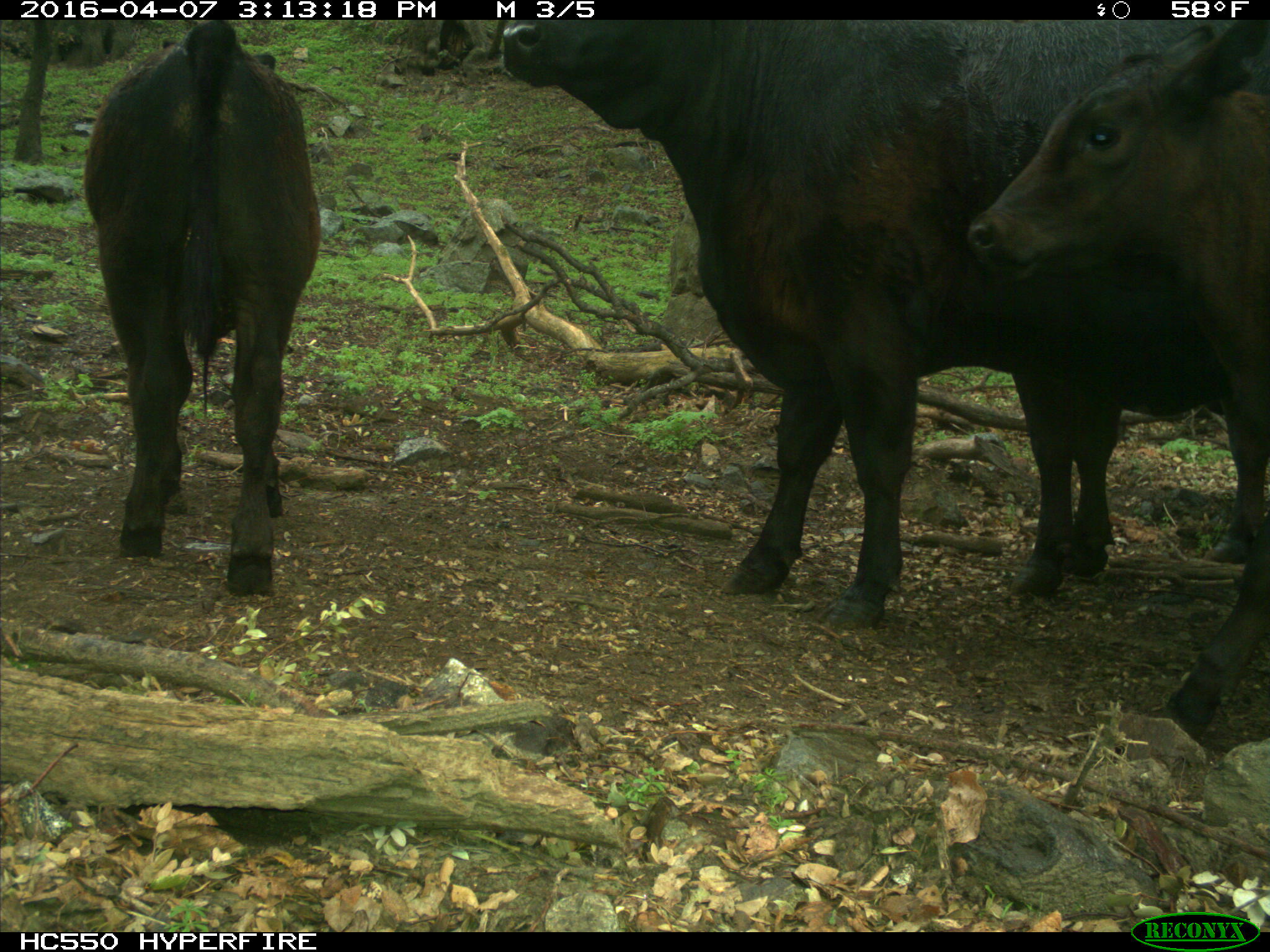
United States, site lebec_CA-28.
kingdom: Animalia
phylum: Chordata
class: Mammalia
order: Artiodactyla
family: Bovidae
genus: Bos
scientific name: Bos taurus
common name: domestic cow